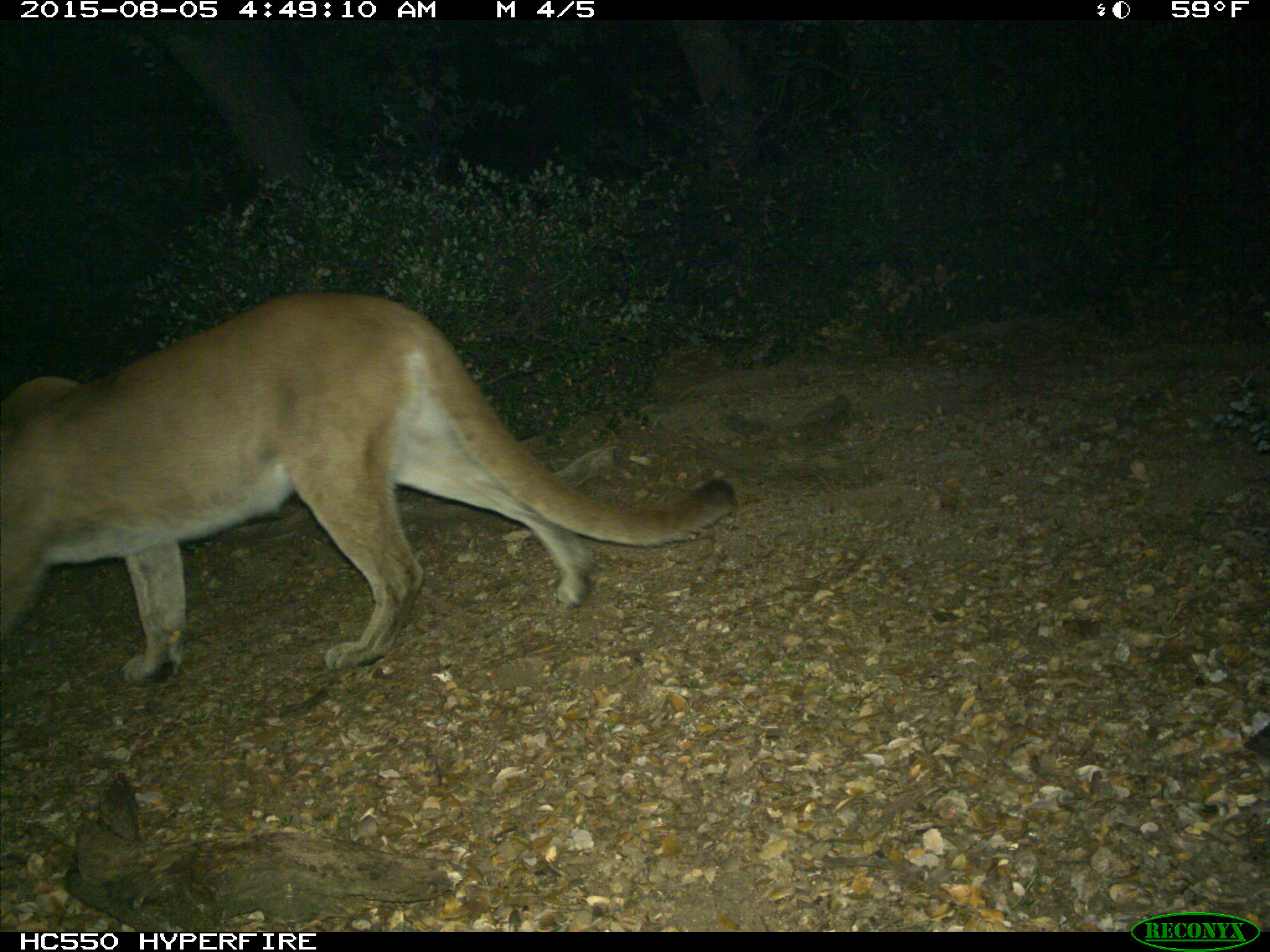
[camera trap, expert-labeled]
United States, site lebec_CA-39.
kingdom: Animalia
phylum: Chordata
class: Mammalia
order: Carnivora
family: Felidae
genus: Puma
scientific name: Puma concolor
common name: mountain lion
Puma concolor (mountain lion).